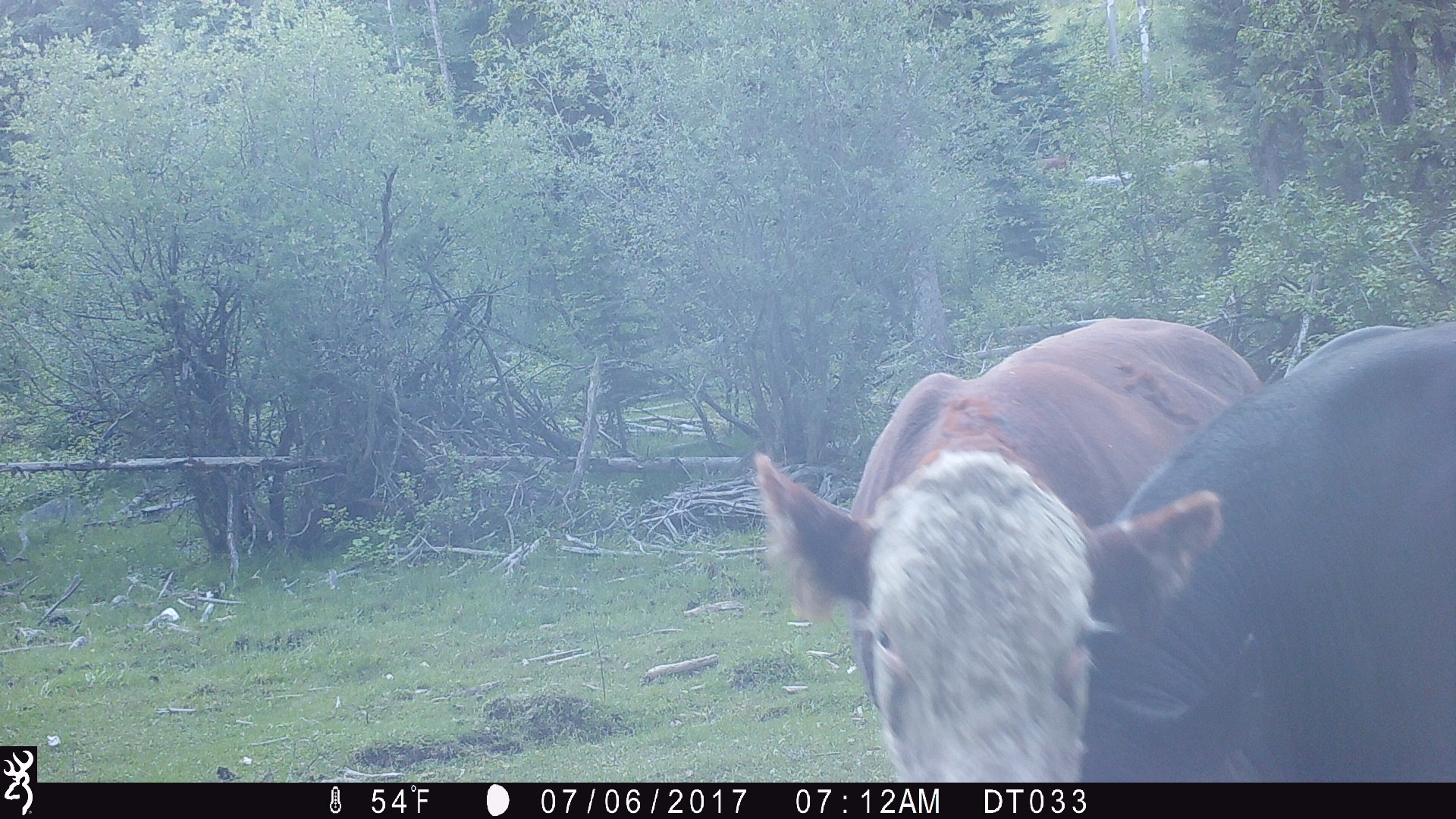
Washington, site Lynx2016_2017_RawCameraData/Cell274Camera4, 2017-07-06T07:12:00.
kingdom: Animalia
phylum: Chordata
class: Mammalia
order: Artiodactyla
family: Bovidae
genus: Bos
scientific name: Bos taurus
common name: domestic cattle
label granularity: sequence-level